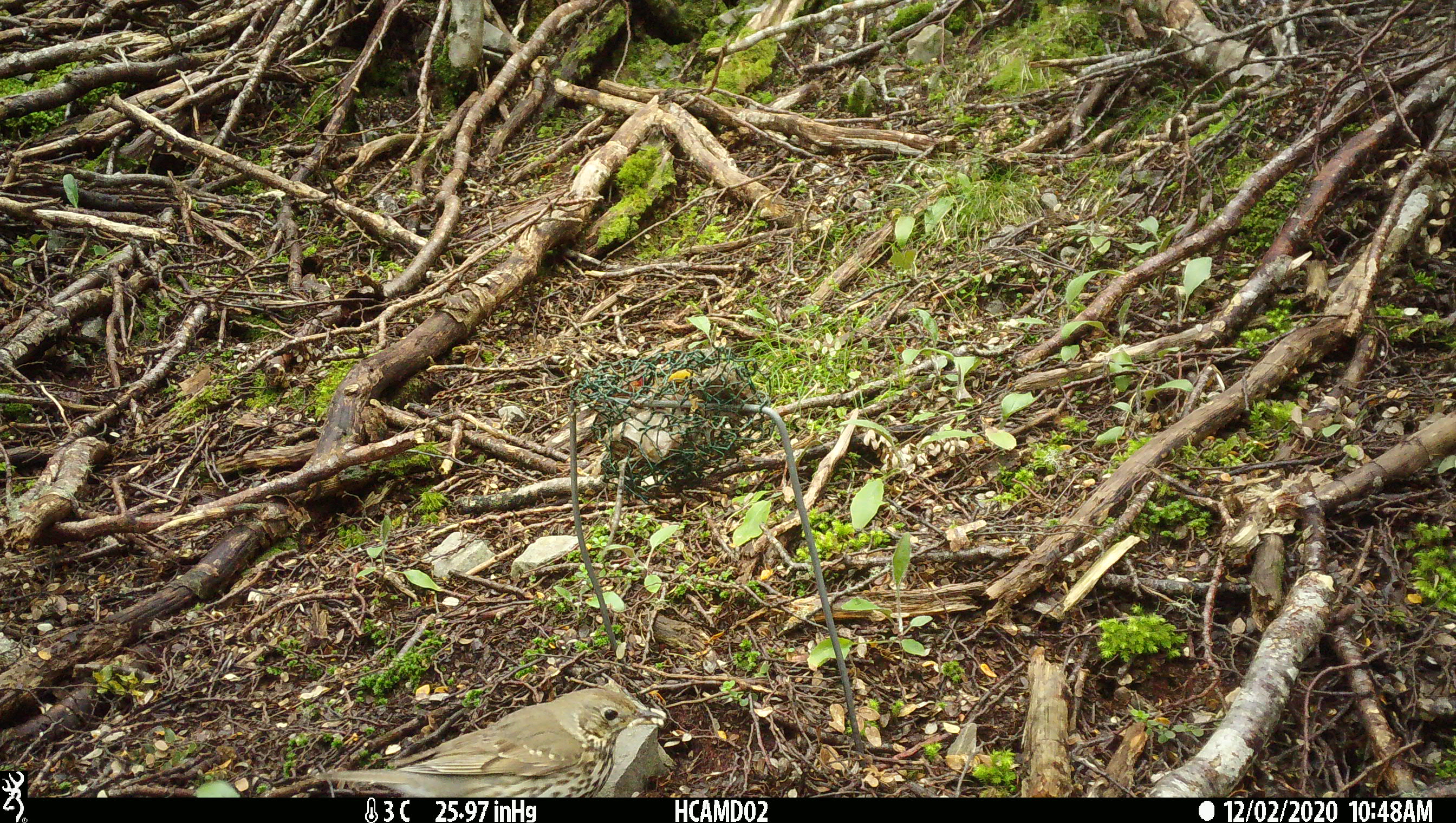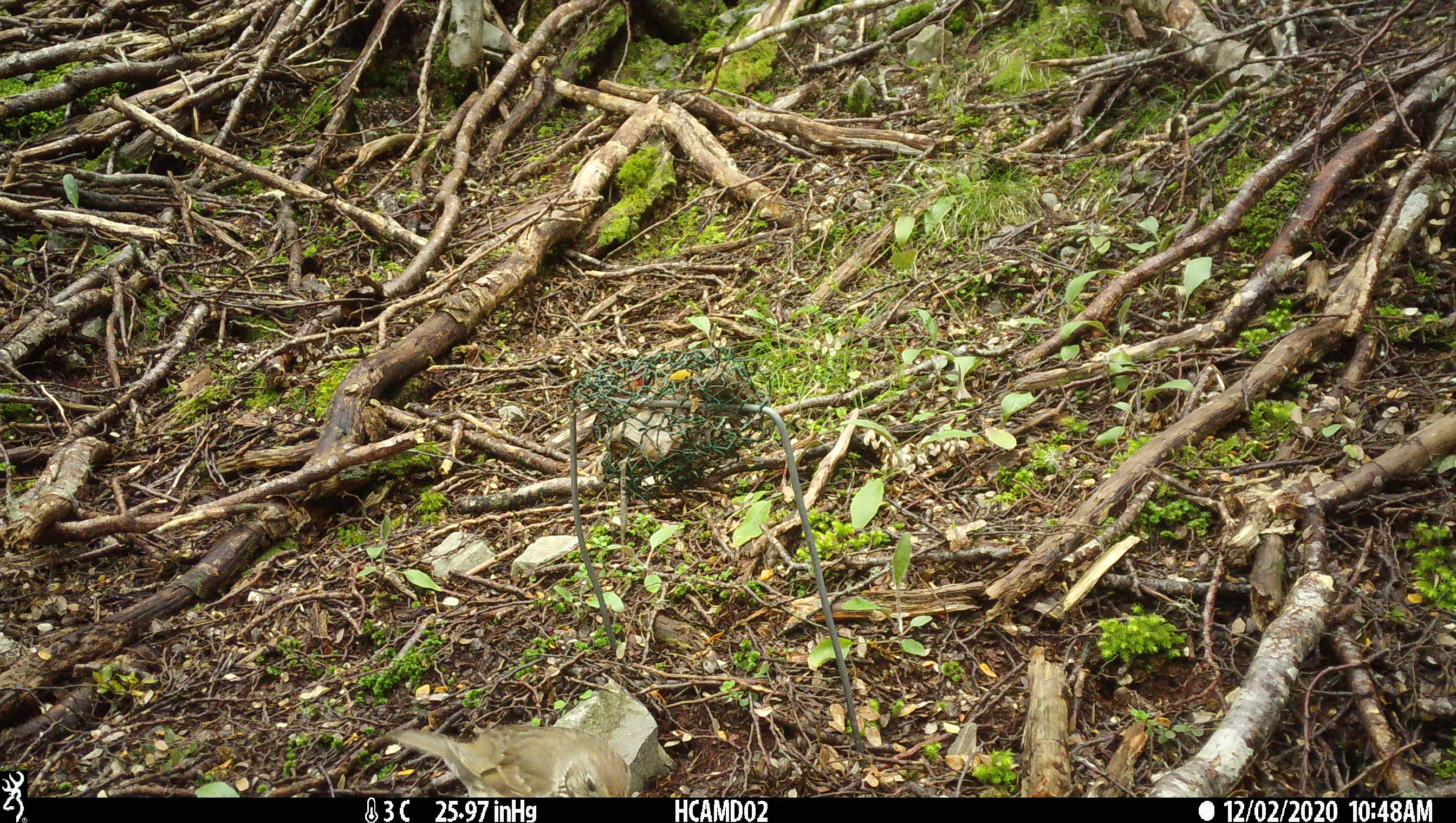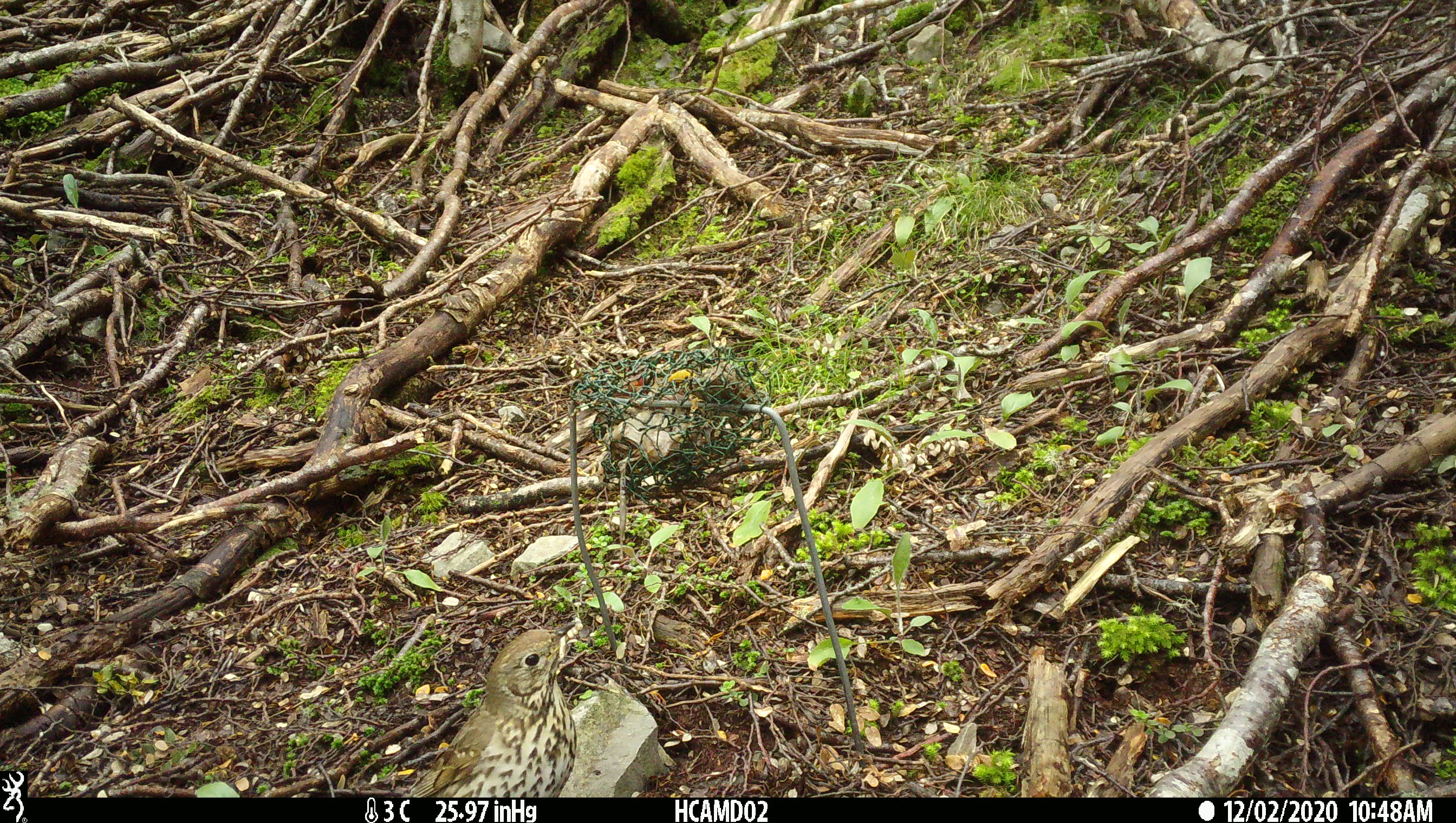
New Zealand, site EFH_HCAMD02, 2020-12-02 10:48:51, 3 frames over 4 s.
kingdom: Animalia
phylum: Chordata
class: Aves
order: Passeriformes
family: Turdidae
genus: Turdus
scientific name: Turdus philomelos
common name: song thrush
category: thrush